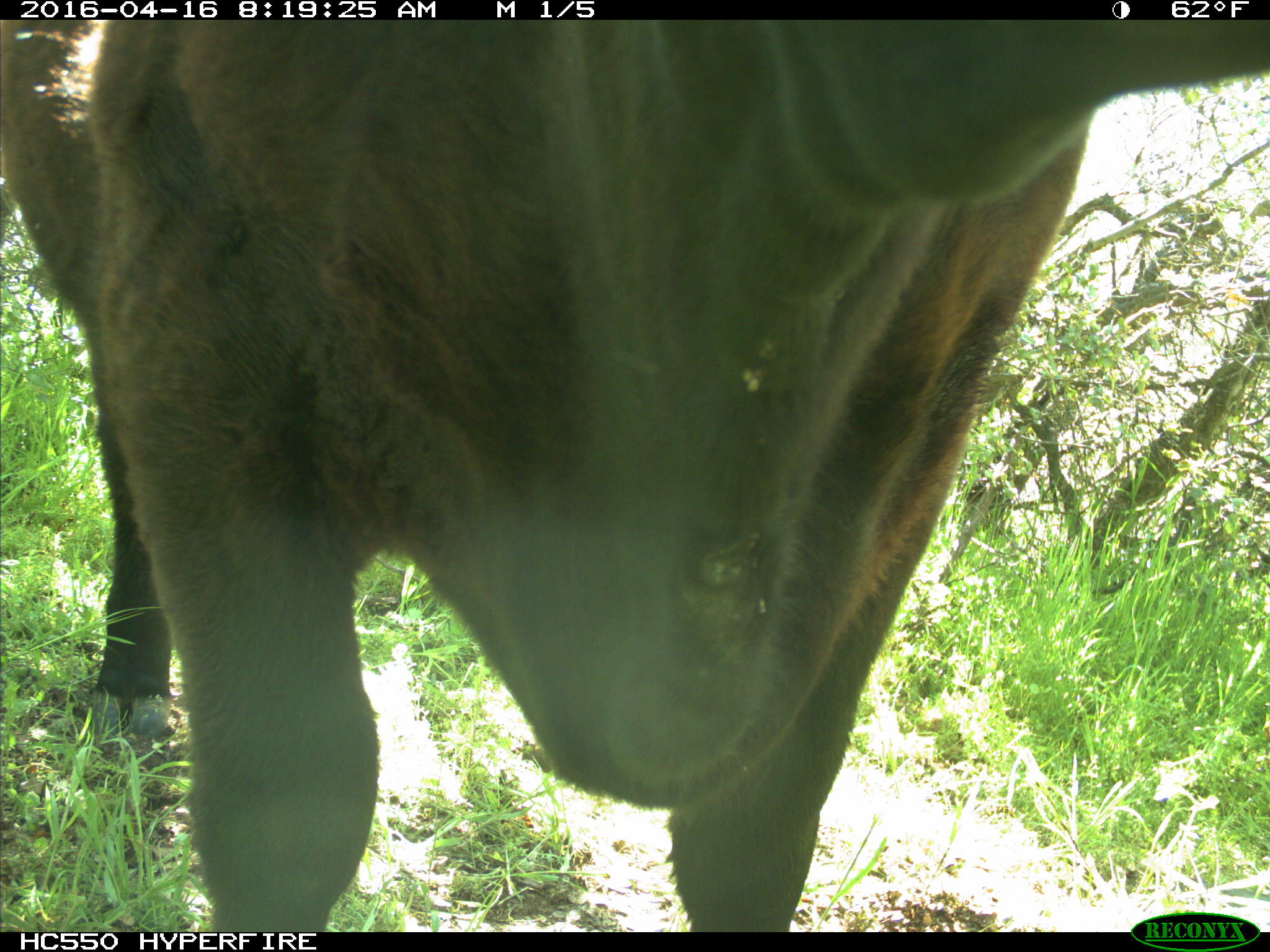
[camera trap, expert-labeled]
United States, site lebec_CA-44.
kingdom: Animalia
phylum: Chordata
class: Mammalia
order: Artiodactyla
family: Bovidae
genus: Bos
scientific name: Bos taurus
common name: domestic cow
Bos taurus (domestic cow).